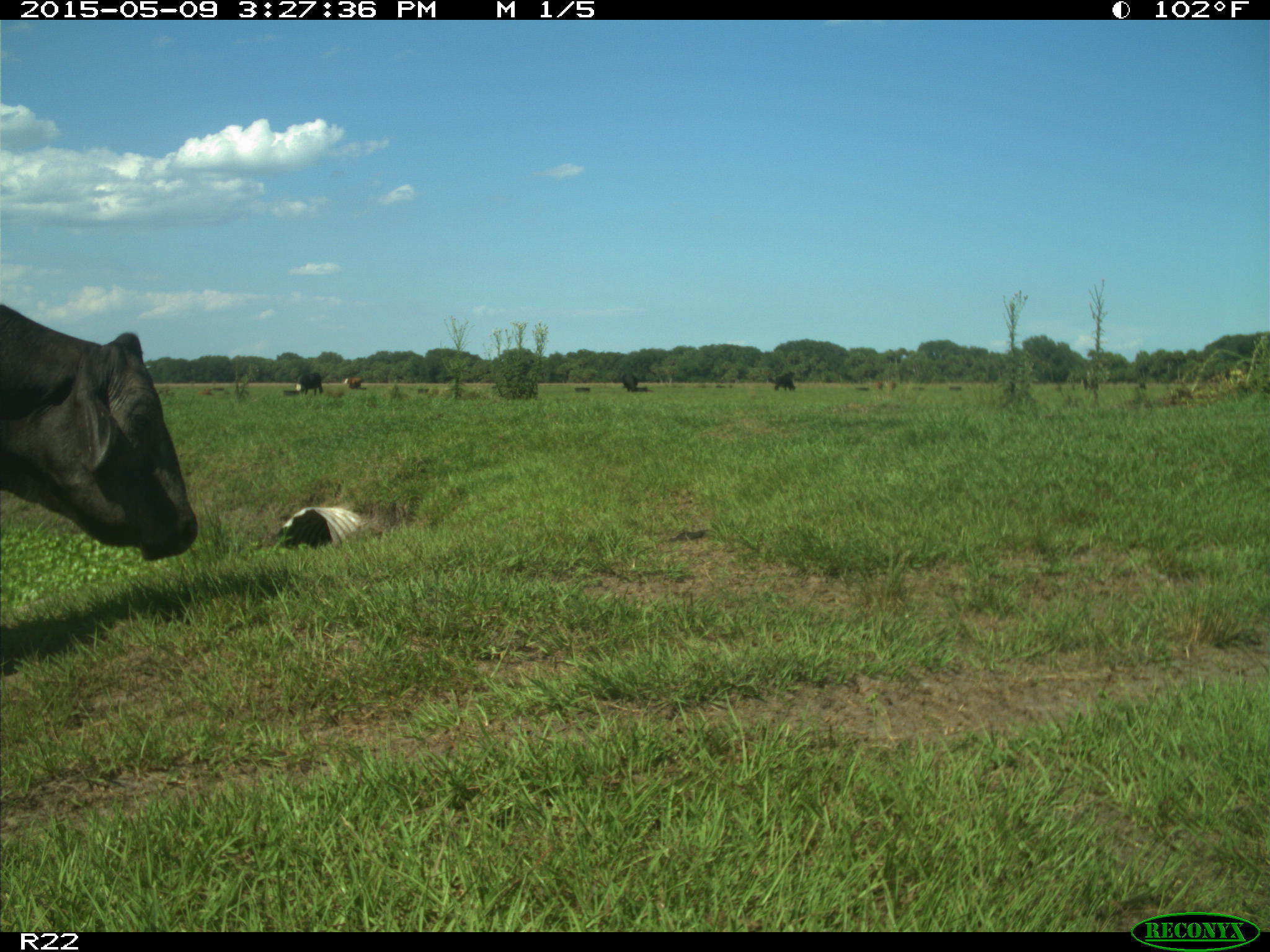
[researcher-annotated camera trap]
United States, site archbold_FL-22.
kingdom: Animalia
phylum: Chordata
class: Mammalia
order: Artiodactyla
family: Bovidae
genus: Bos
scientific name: Bos taurus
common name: domestic cow